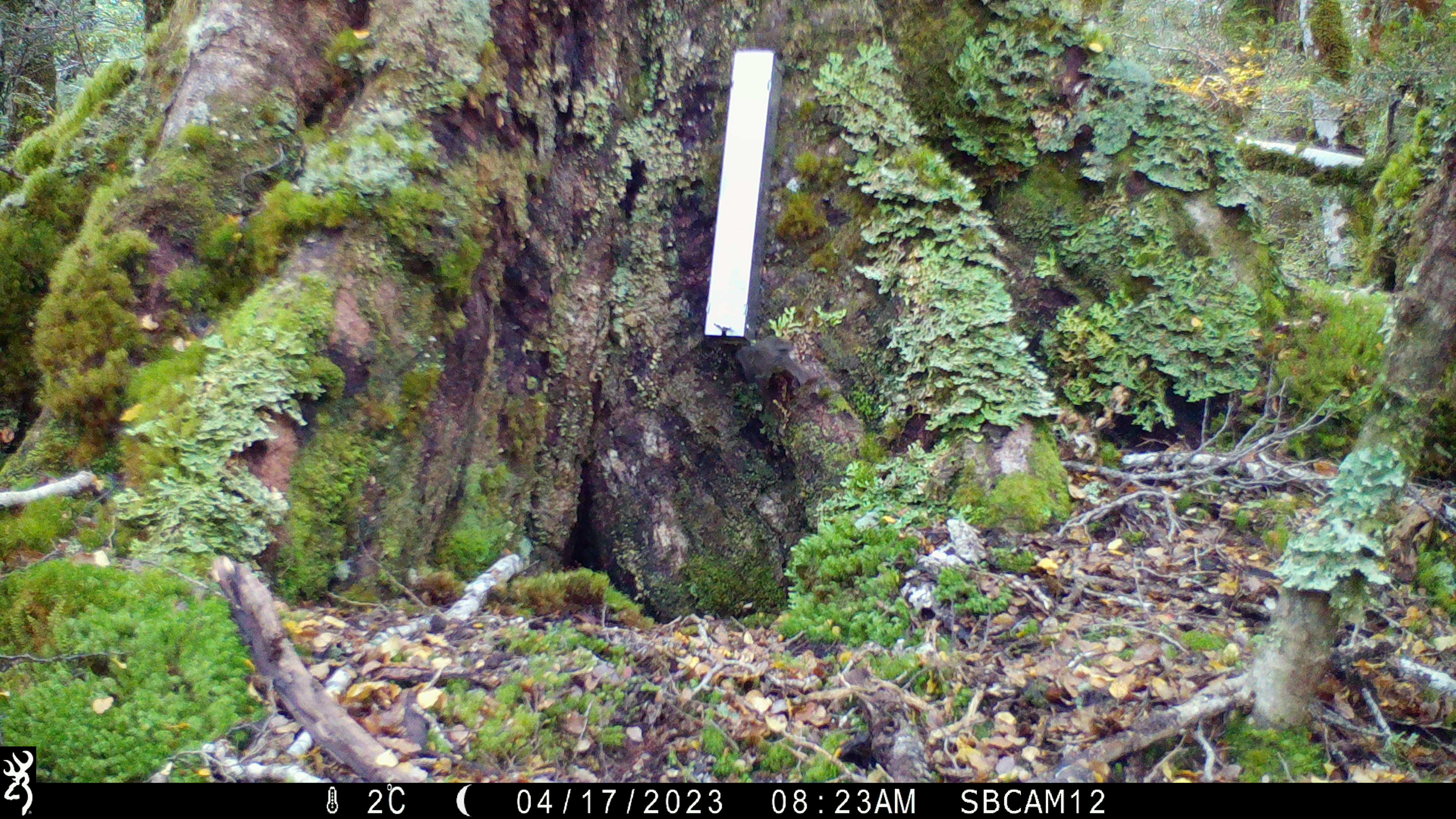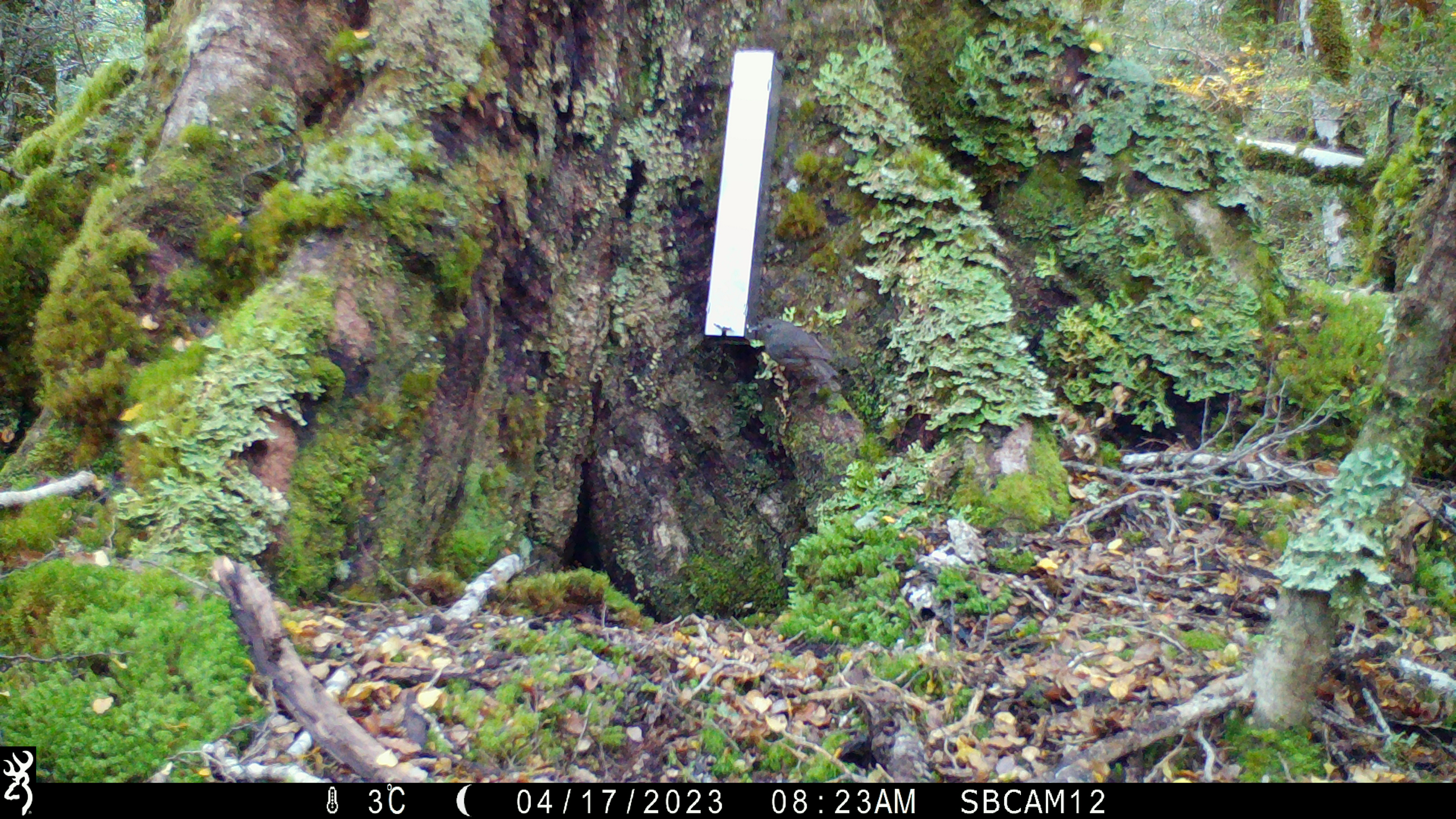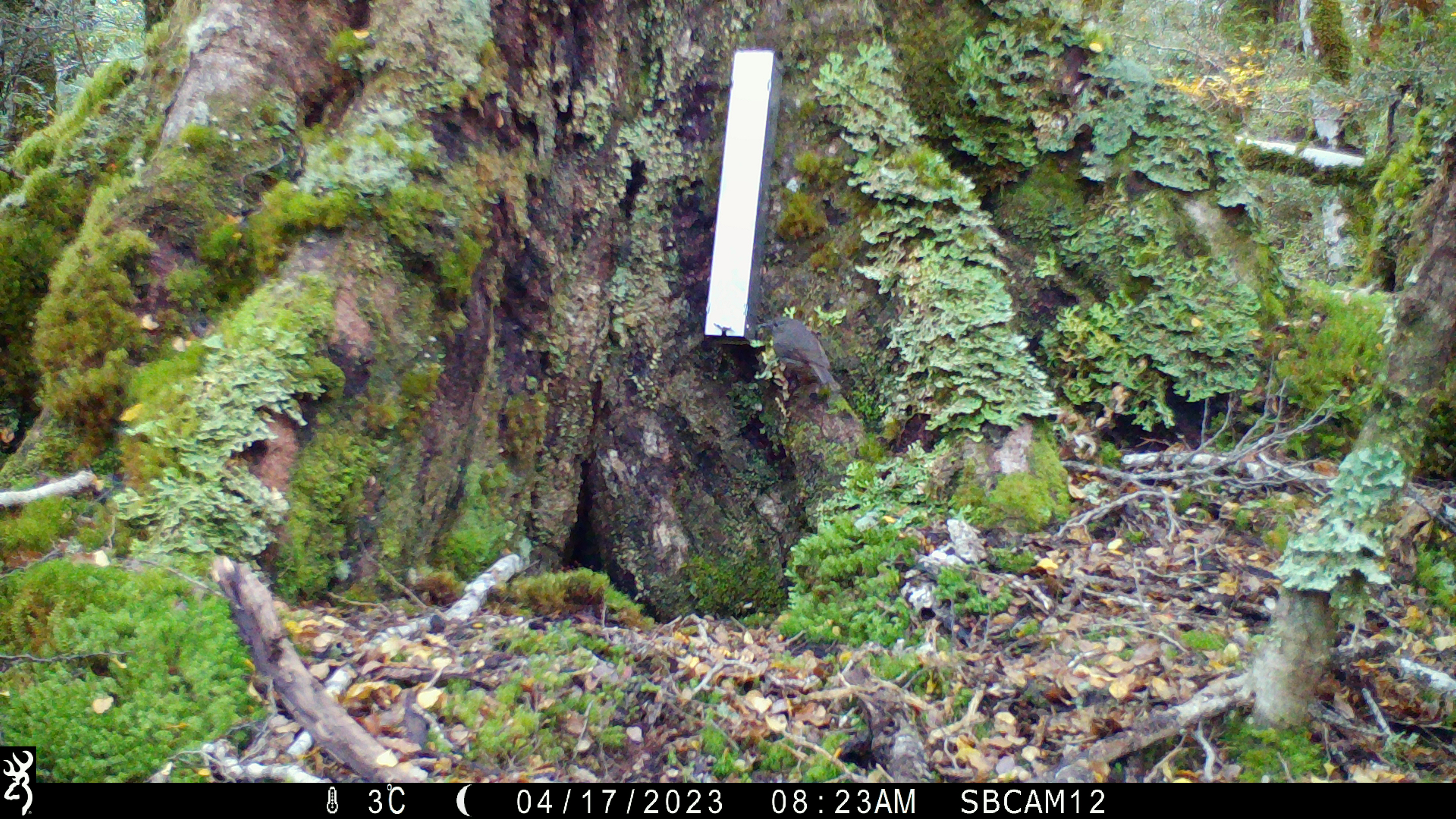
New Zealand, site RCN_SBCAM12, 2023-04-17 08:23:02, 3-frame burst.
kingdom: Animalia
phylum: Chordata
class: Aves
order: Passeriformes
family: Petroicidae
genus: Petroica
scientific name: Petroica australis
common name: new zealand robin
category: robin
Robin (new zealand robin) (Petroica australis).